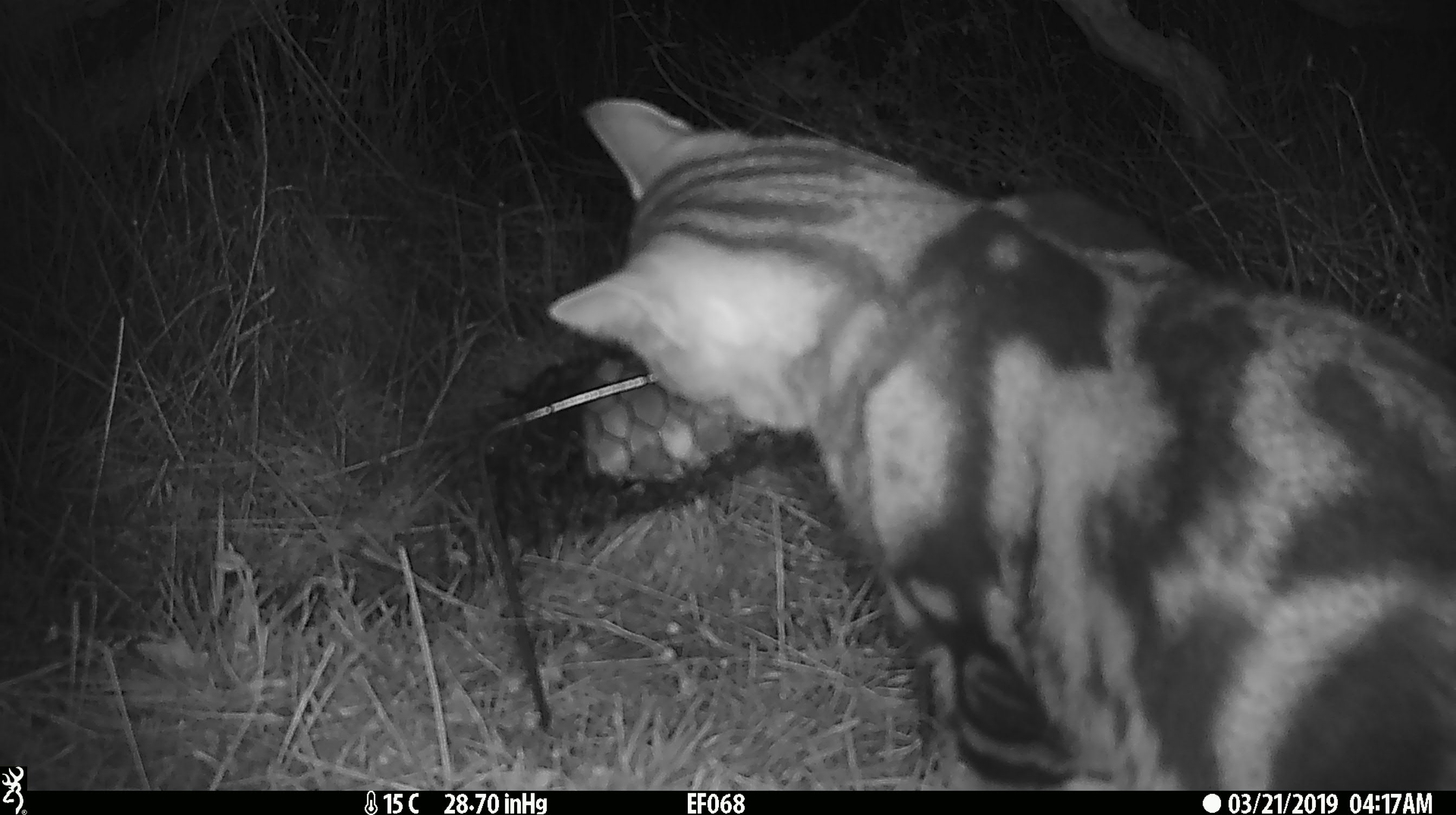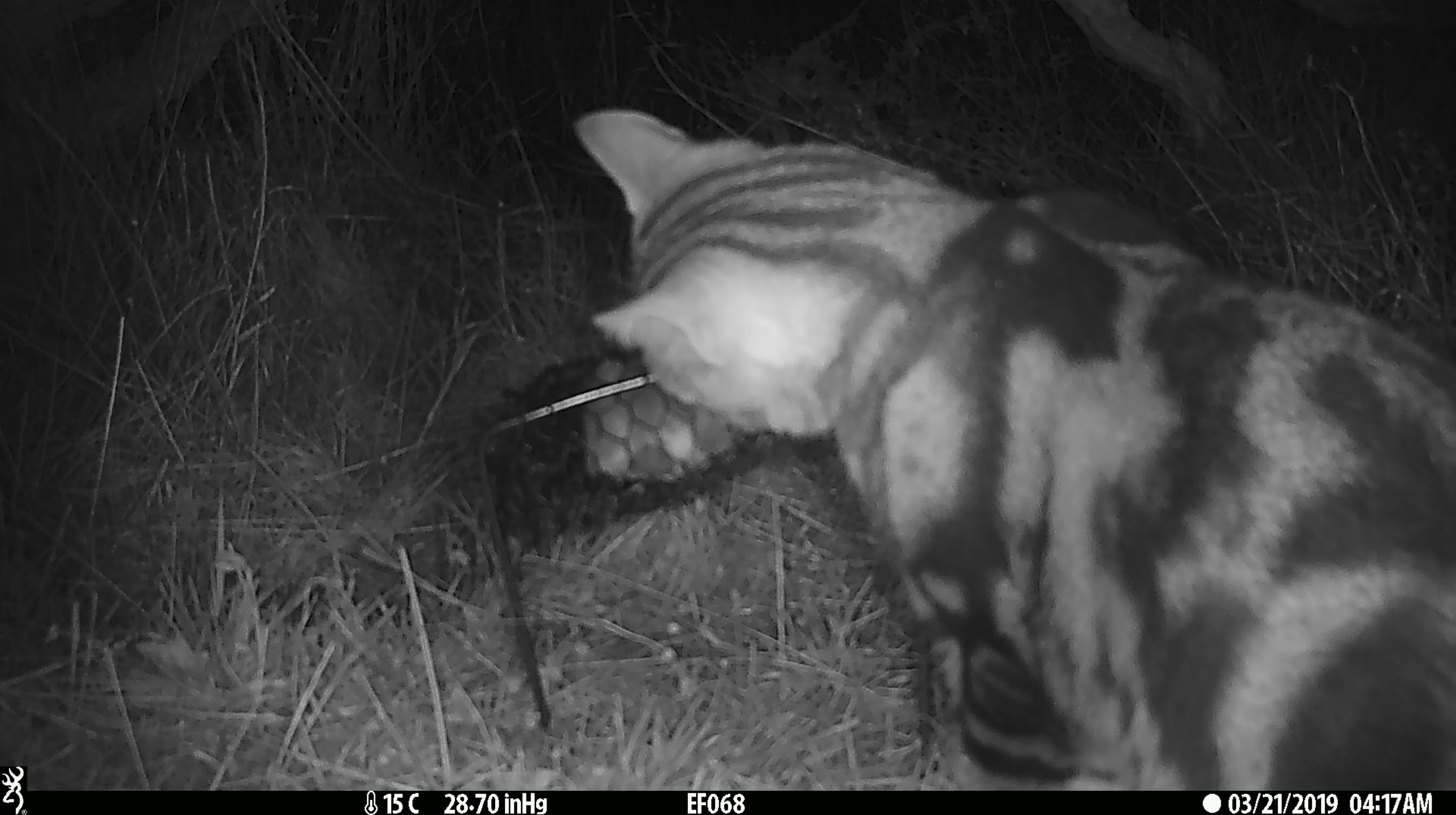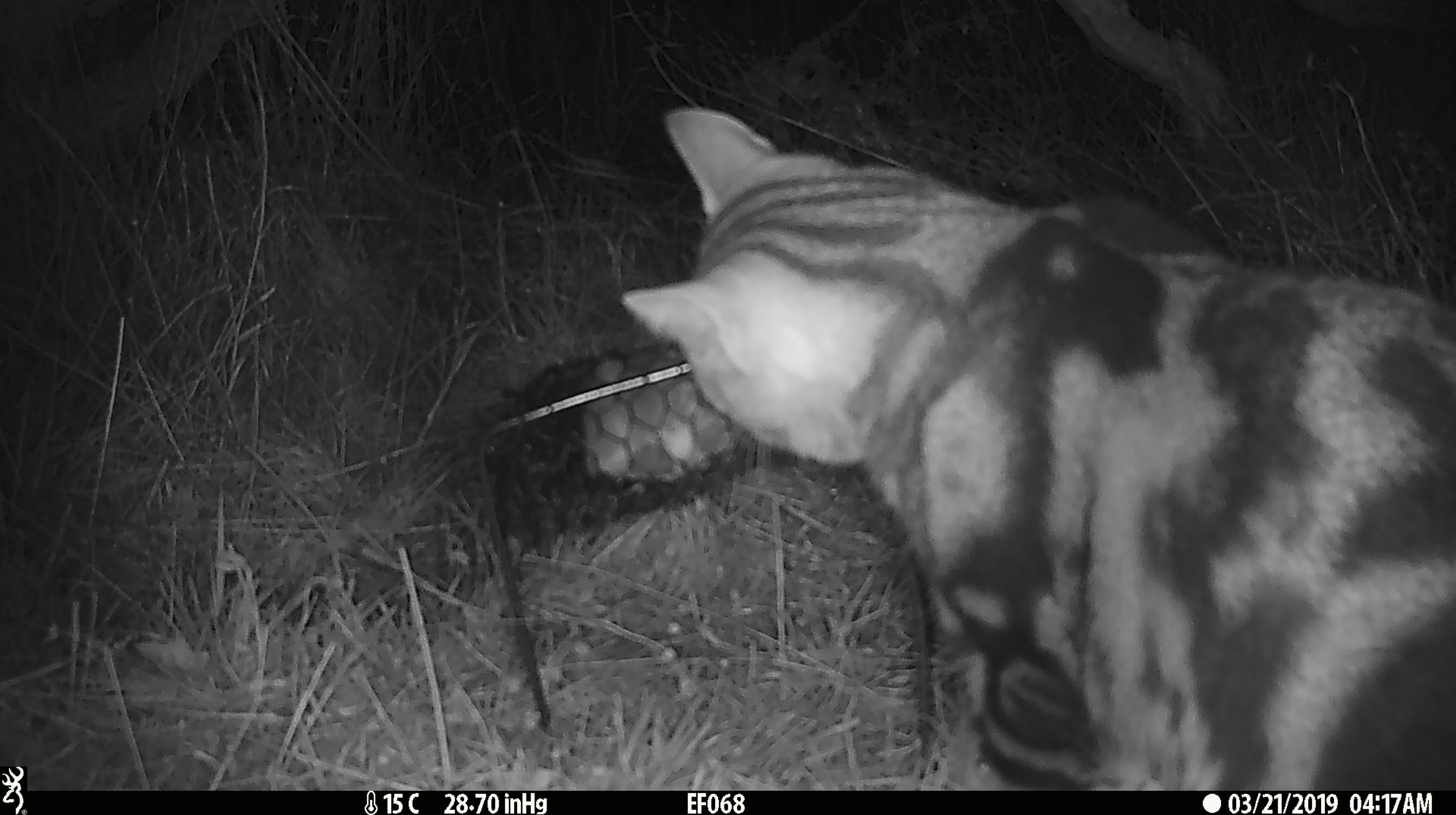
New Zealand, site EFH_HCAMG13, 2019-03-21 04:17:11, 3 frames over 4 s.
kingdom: Animalia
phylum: Chordata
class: Mammalia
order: Carnivora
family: Felidae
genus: Felis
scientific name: Felis catus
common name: domestic cat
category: cat